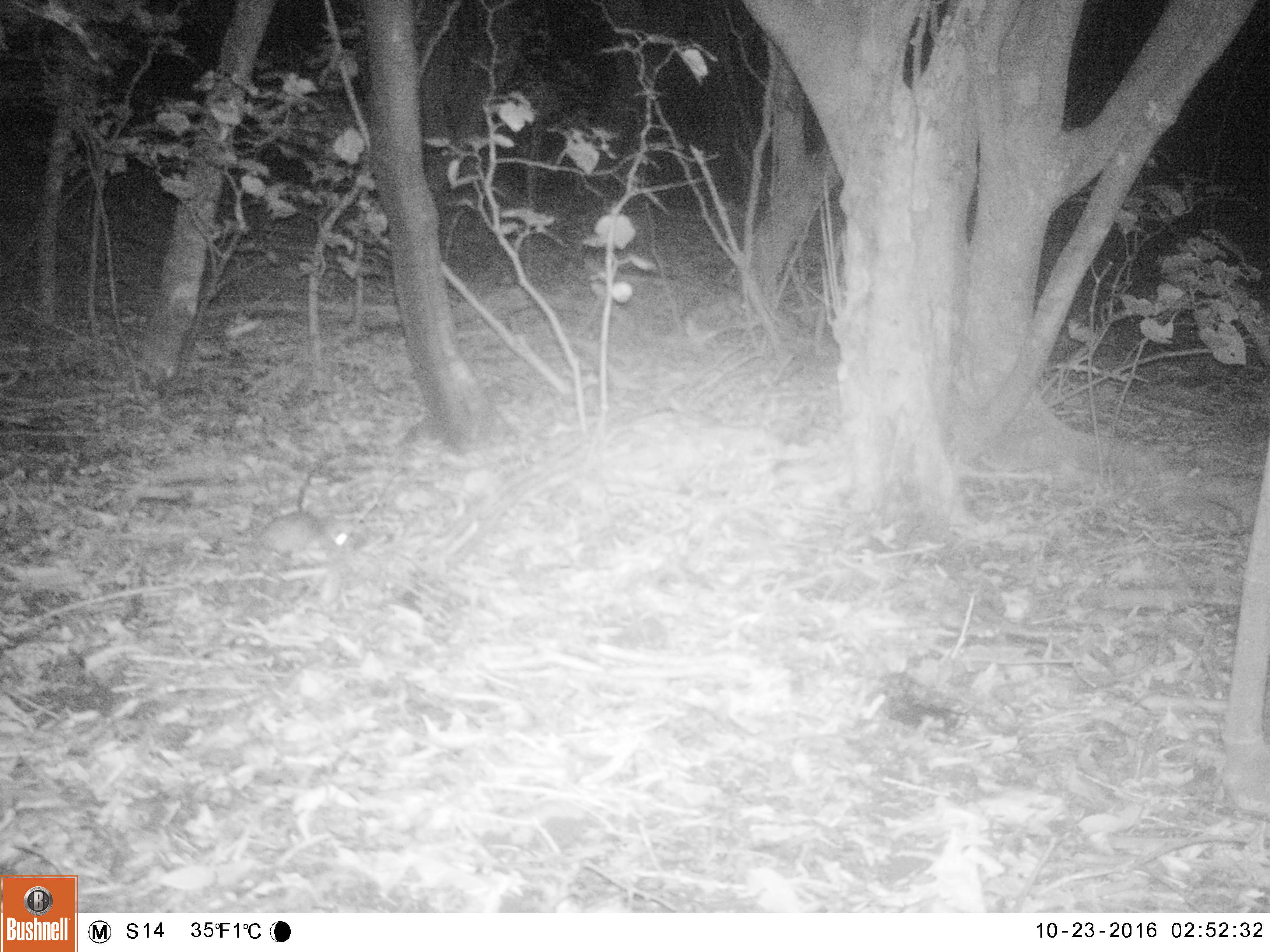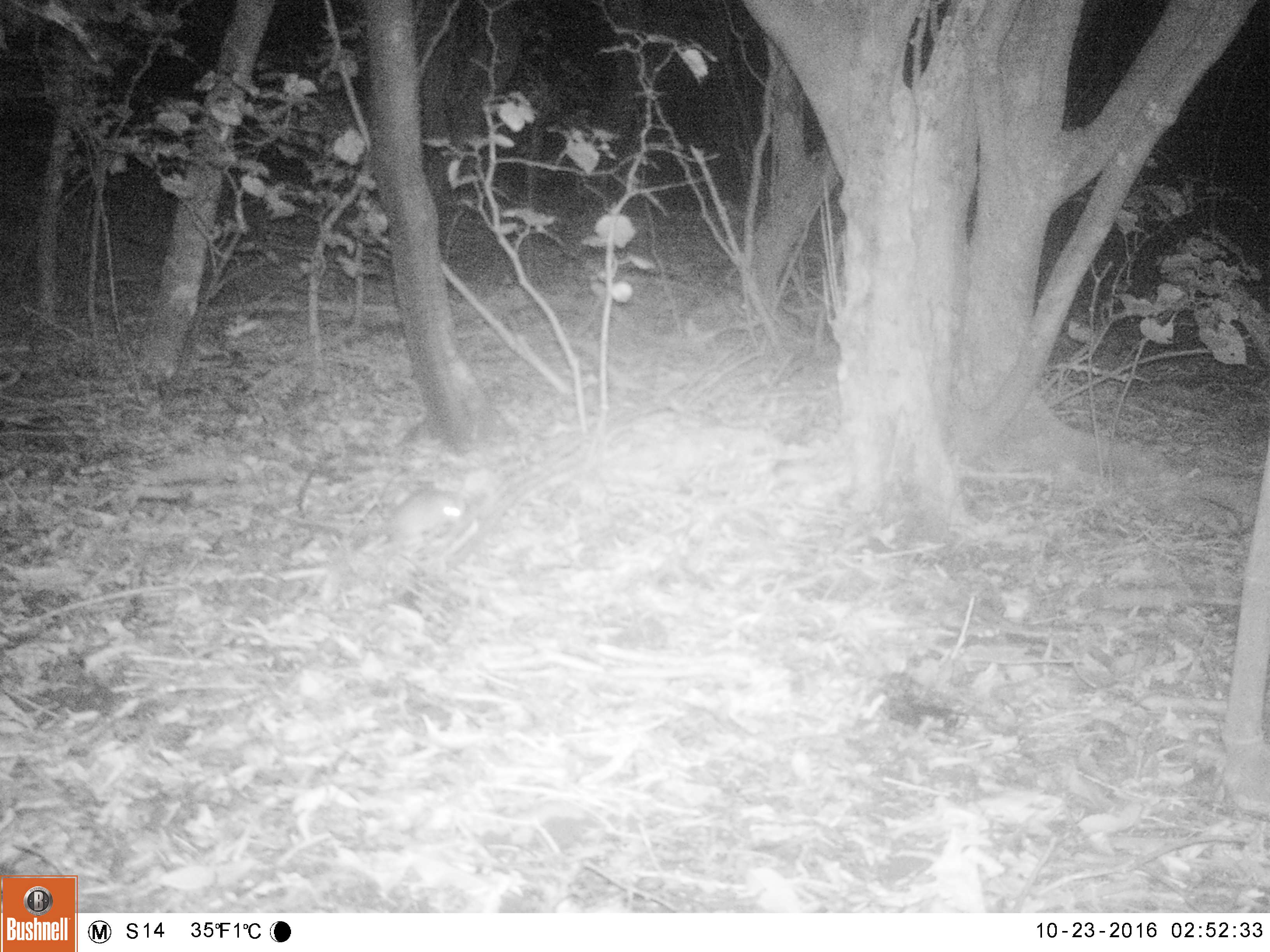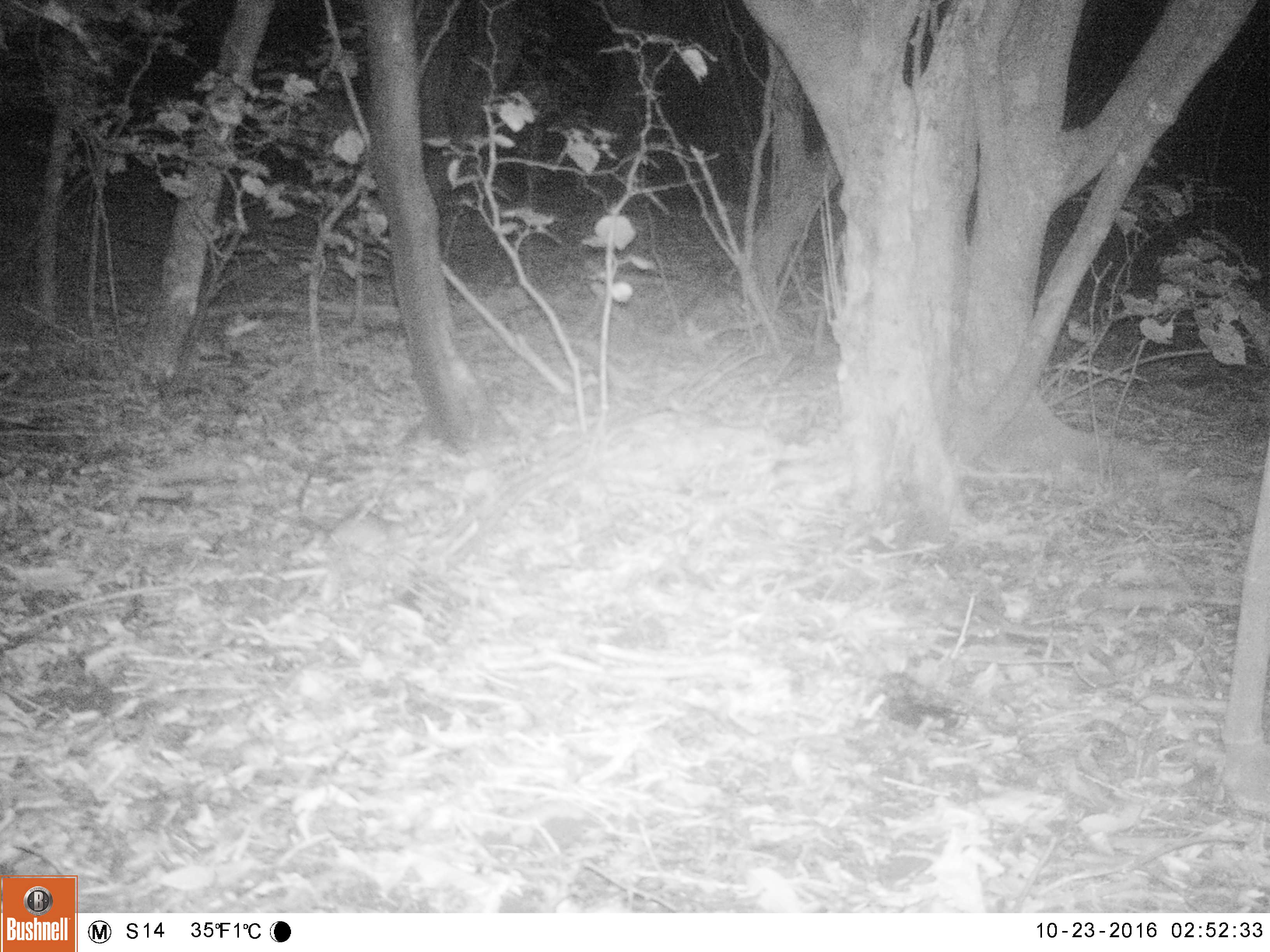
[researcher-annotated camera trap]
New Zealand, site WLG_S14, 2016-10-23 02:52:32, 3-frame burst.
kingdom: Animalia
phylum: Chordata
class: Mammalia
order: Rodentia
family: Muridae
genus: Rattus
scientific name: Rattus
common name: rat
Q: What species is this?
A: Rat (Rattus).